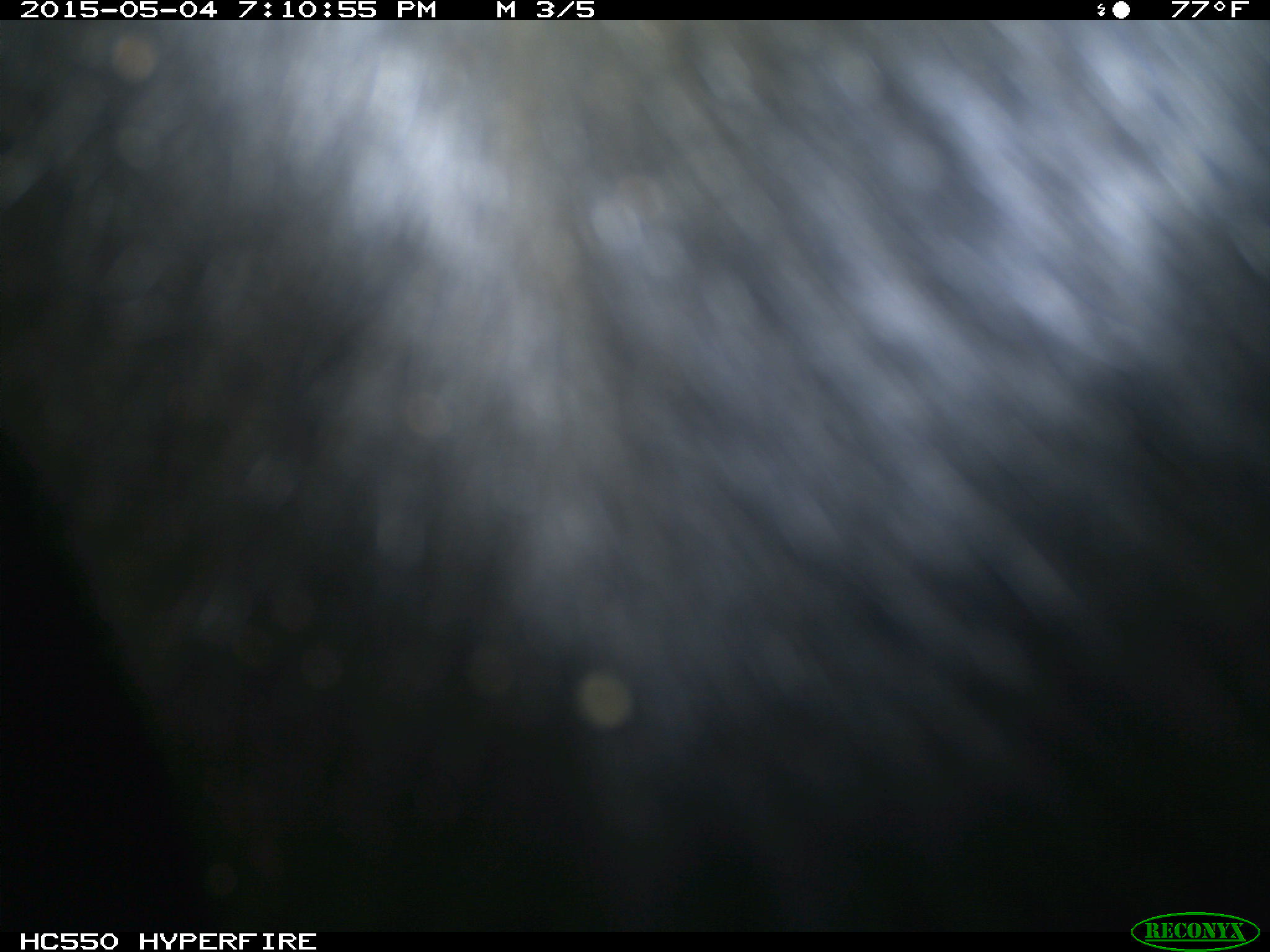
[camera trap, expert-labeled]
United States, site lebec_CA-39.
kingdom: Animalia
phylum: Chordata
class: Mammalia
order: Artiodactyla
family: Bovidae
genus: Bos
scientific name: Bos taurus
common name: domestic cow